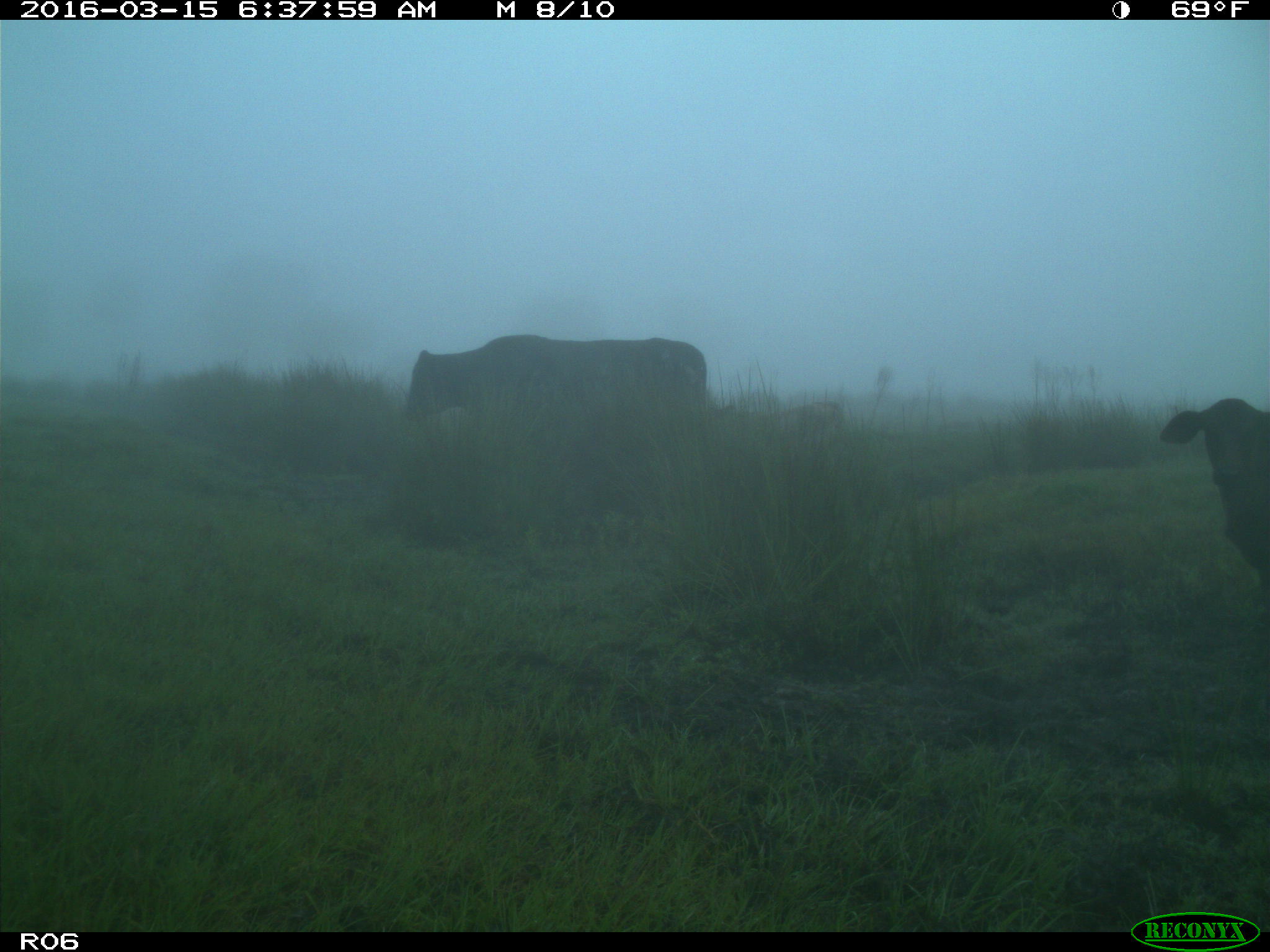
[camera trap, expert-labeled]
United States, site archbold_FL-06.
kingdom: Animalia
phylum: Chordata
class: Mammalia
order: Artiodactyla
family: Bovidae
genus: Bos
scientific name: Bos taurus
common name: domestic cow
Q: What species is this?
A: Bos taurus (domestic cow).